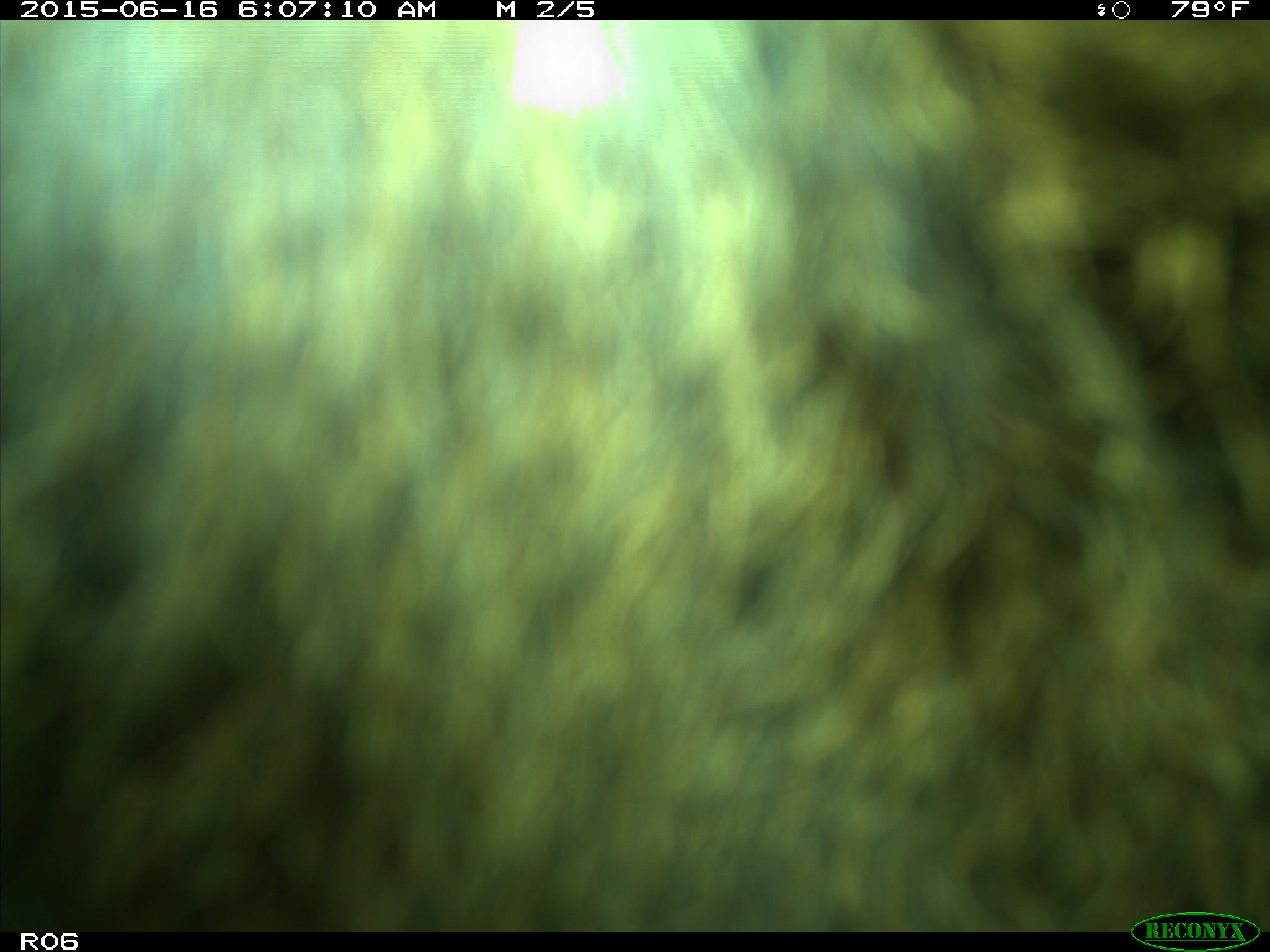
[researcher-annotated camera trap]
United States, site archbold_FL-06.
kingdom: Animalia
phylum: Chordata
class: Mammalia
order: Artiodactyla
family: Bovidae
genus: Bos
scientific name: Bos taurus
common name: domestic cow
Bos taurus (domestic cow).